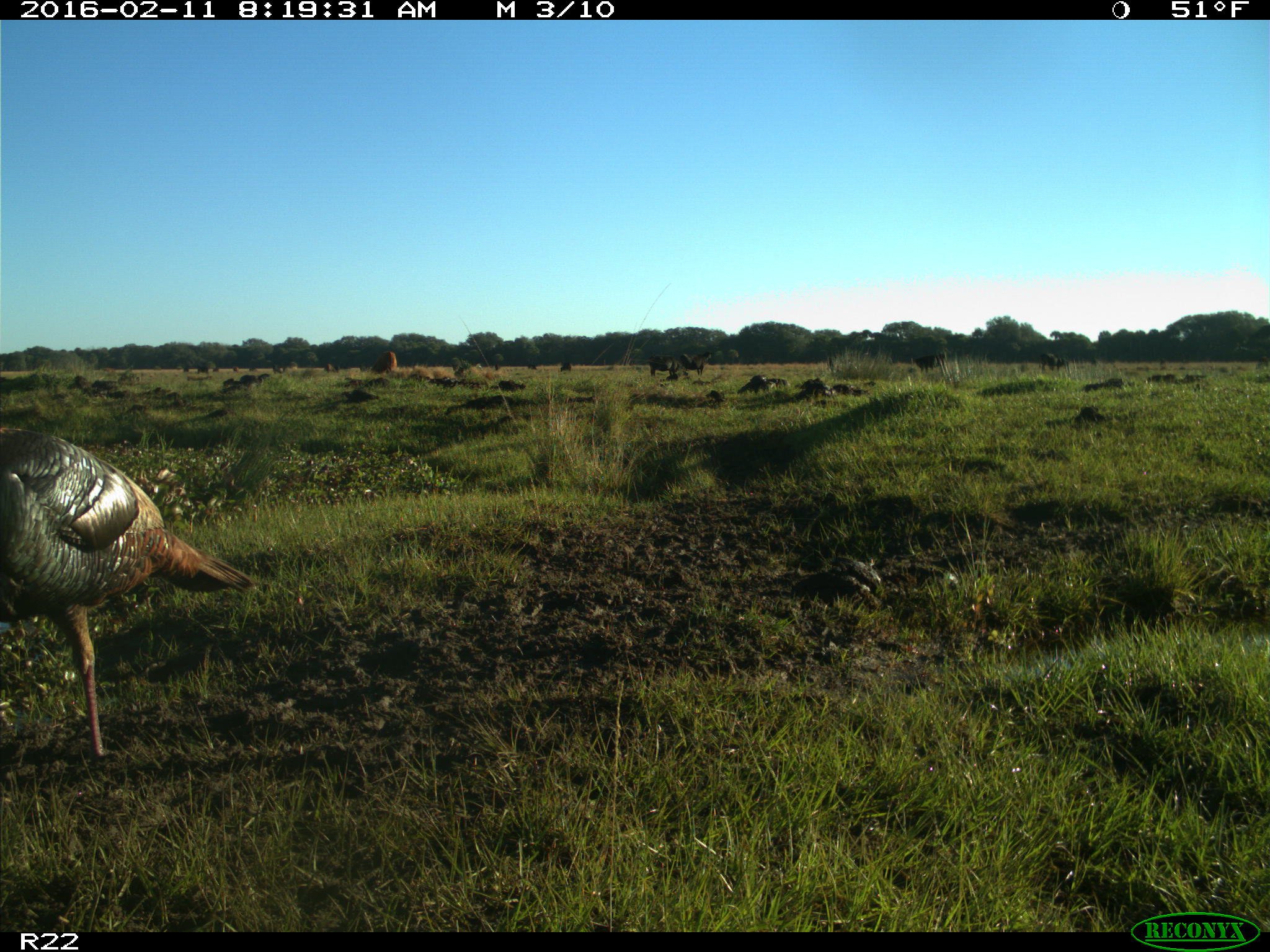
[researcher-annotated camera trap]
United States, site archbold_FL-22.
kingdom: Animalia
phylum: Chordata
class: Mammalia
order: Artiodactyla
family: Bovidae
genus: Bos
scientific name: Bos taurus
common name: domestic cow